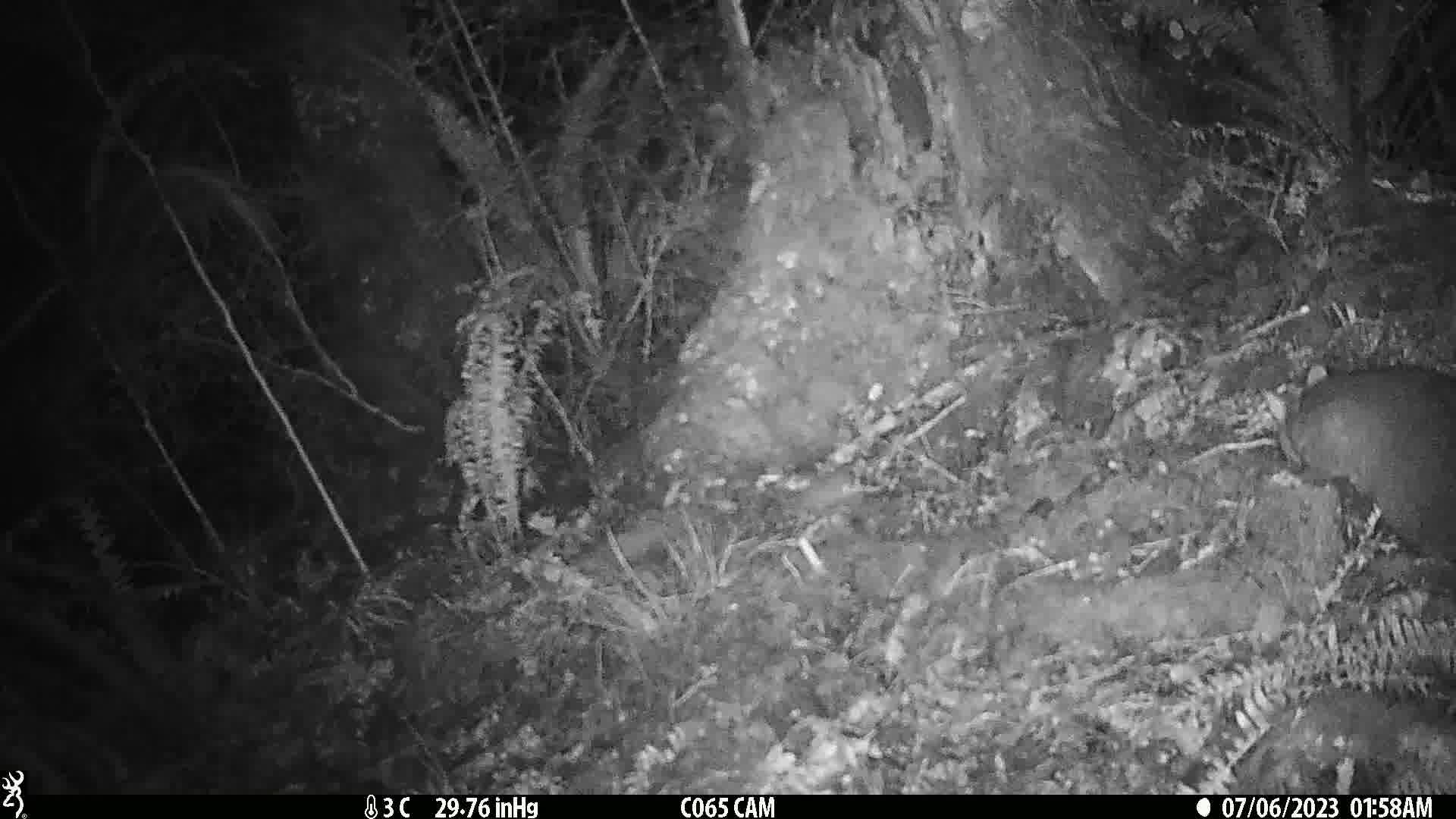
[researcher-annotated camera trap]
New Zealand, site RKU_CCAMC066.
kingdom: Animalia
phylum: Chordata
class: Mammalia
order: Diprotodontia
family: Phalangeridae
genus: Trichosurus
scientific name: Trichosurus vulpecula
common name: common brushtail possum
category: possum